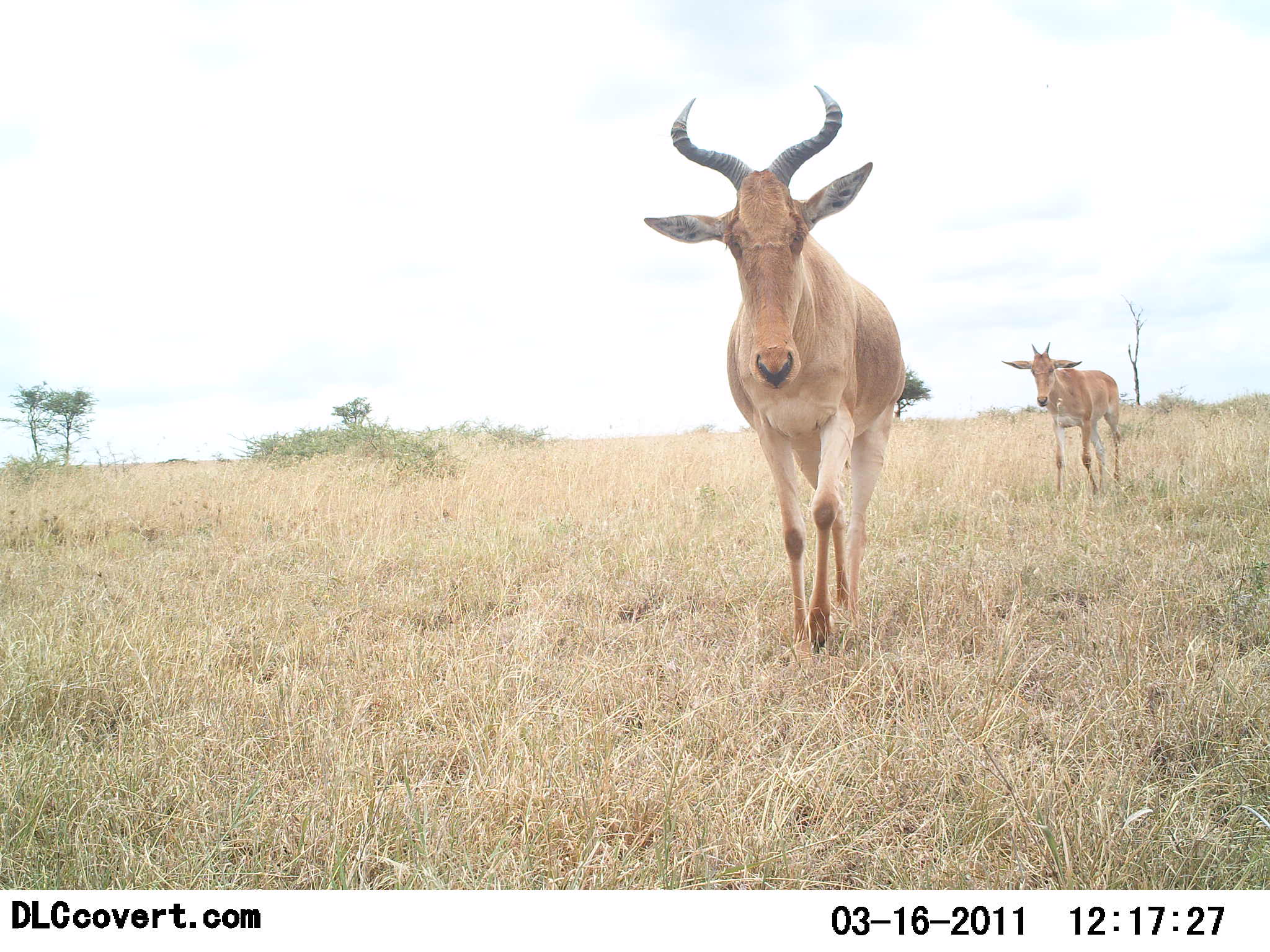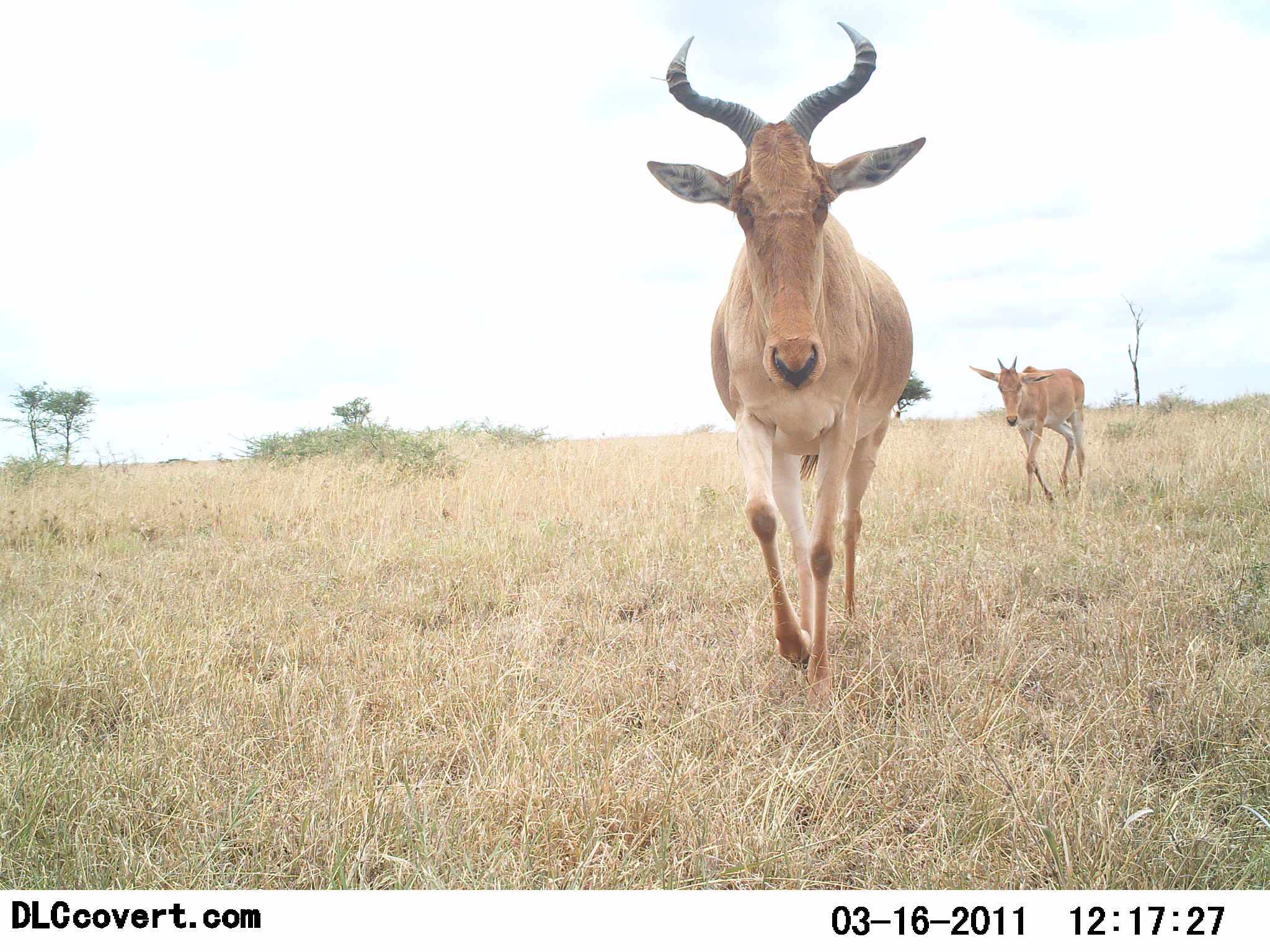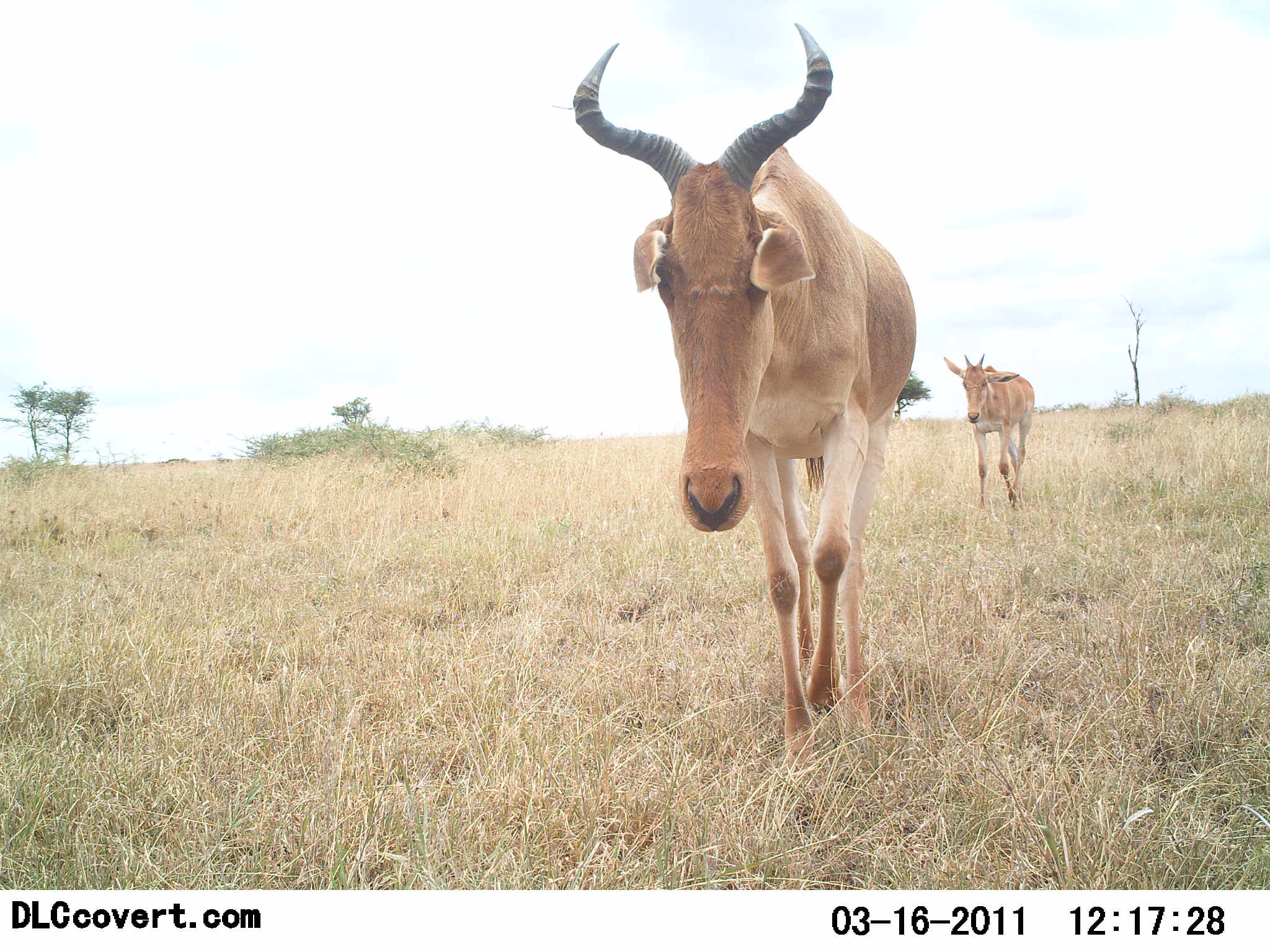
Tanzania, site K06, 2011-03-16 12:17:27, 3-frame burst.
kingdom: Animalia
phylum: Chordata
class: Mammalia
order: Artiodactyla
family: Bovidae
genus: Alcelaphus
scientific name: Alcelaphus buselaphus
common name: hartebeest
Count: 2.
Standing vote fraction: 0%.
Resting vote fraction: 0%.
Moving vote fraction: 100%.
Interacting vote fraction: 0%.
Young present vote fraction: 25%.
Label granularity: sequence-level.